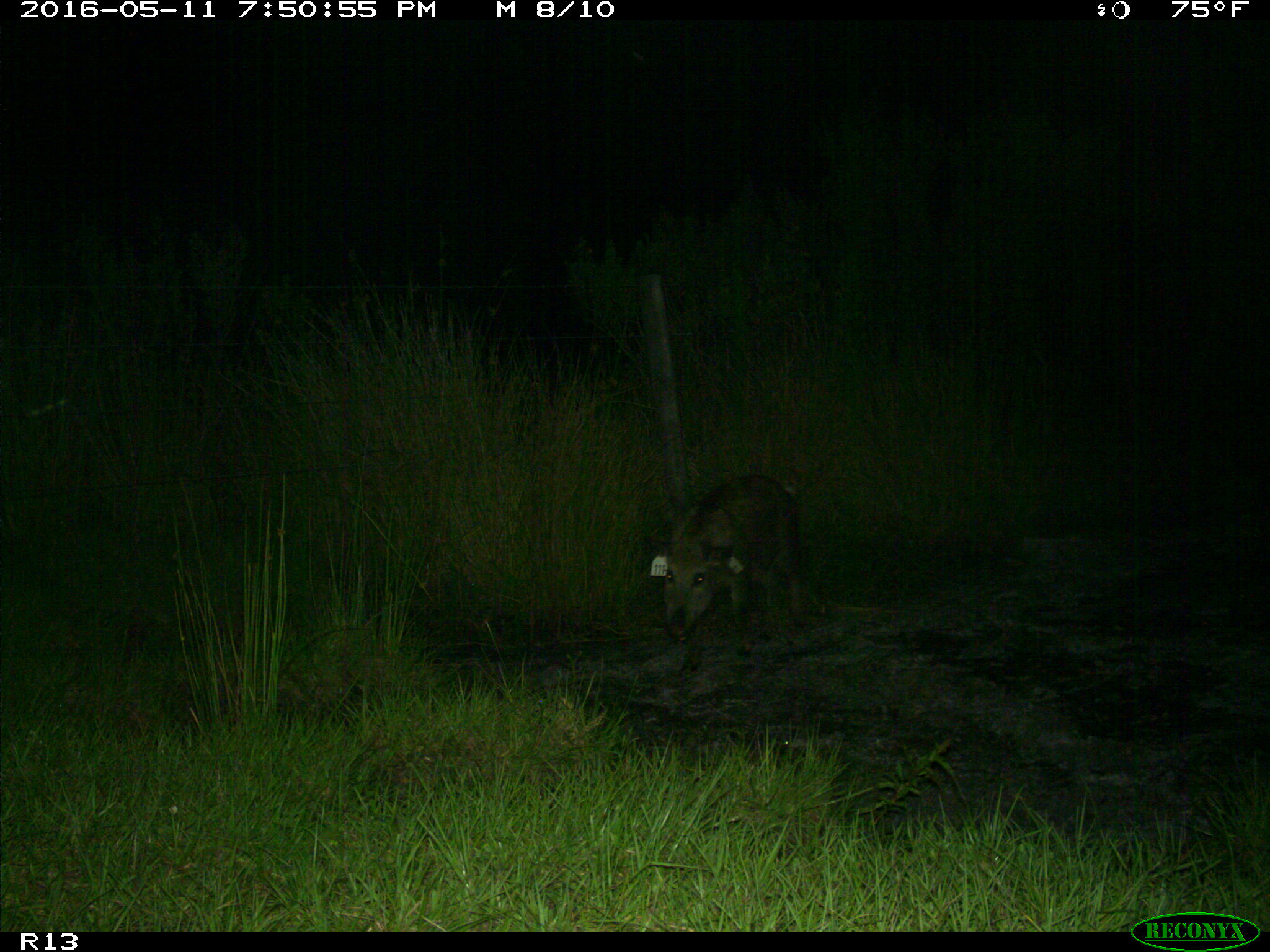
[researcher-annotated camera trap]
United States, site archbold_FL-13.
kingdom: Animalia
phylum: Chordata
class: Mammalia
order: Artiodactyla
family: Suidae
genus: Sus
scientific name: Sus scrofa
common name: wild boar